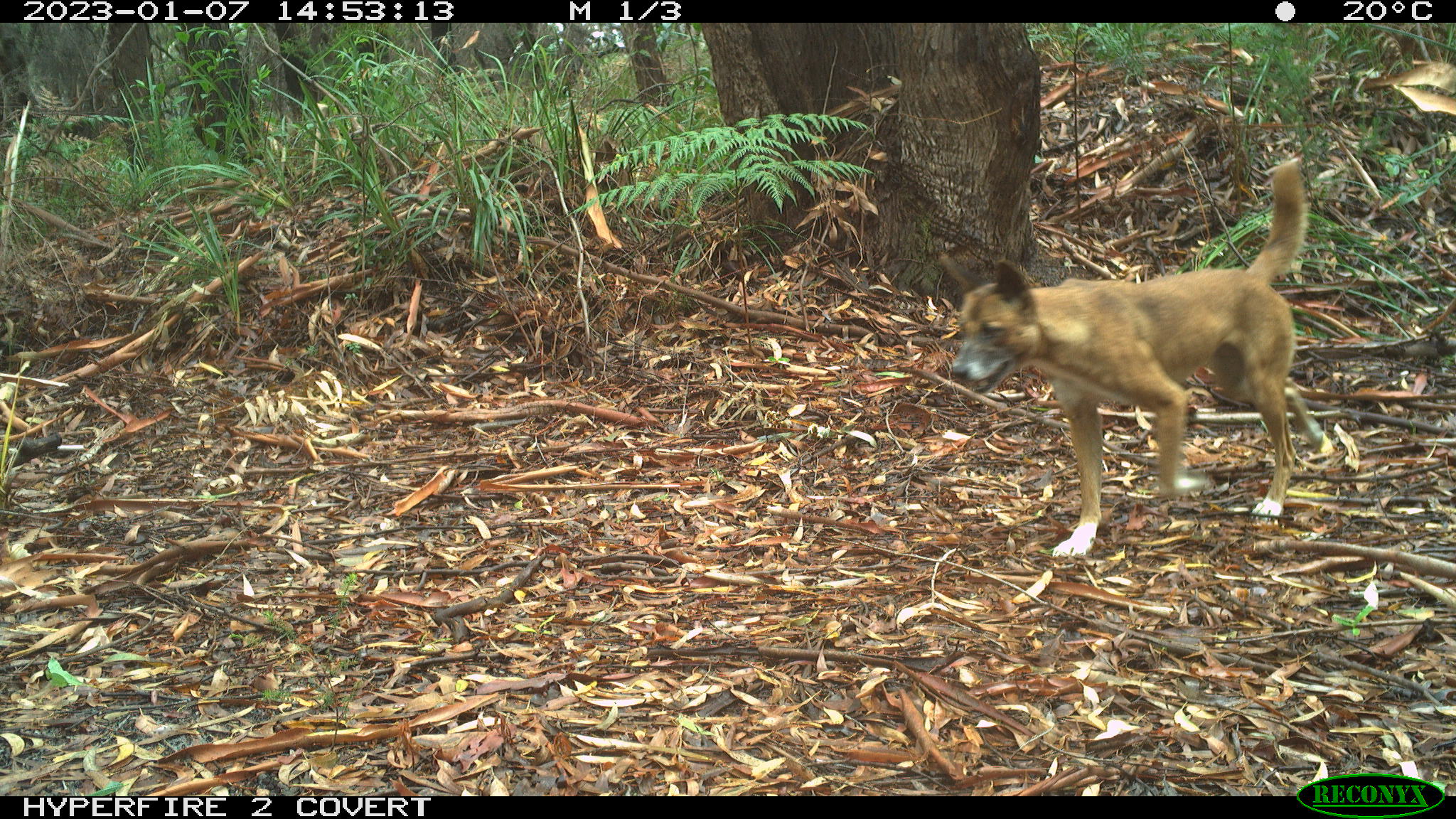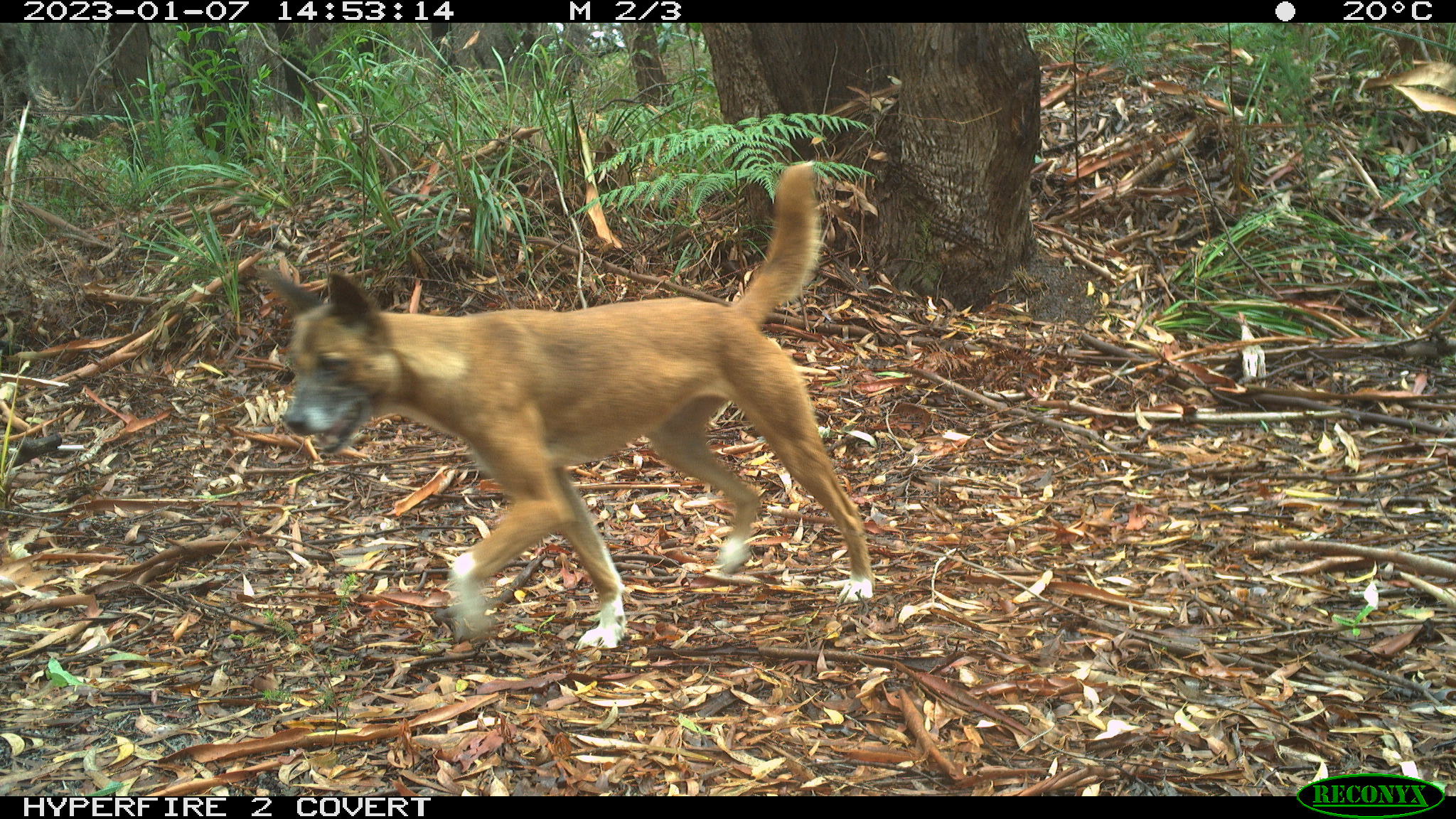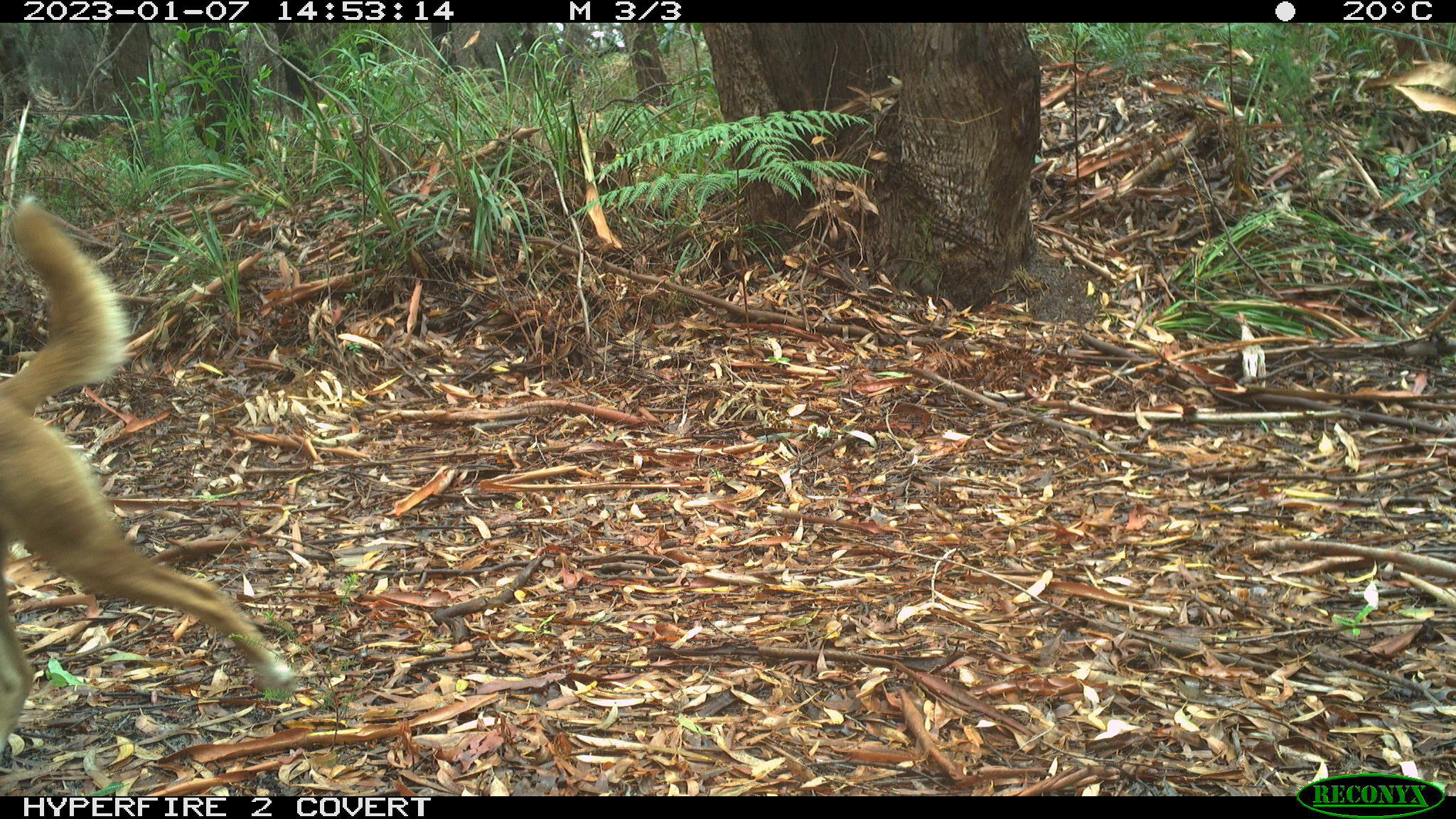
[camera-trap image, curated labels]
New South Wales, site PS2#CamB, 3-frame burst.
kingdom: Animalia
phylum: Chordata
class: Mammalia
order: Carnivora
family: Canidae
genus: Canis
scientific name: Canis familiaris dingo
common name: dingo